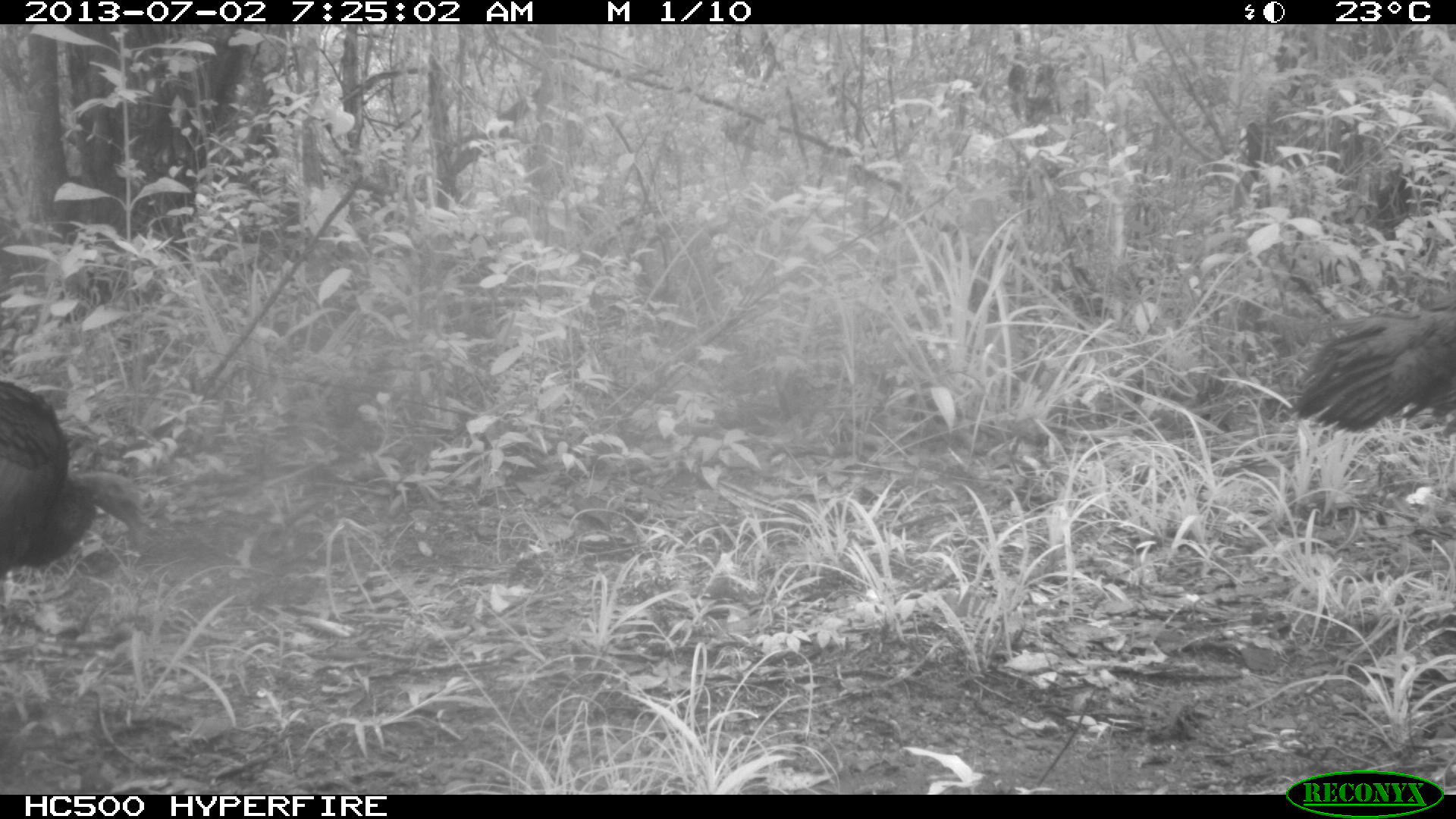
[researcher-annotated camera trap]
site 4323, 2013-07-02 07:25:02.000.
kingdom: Animalia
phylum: Chordata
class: Aves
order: Galliformes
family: Phasianidae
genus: Meleagris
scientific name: Meleagris ocellata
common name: ocellated turkey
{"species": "Meleagris ocellata (ocellated turkey)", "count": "2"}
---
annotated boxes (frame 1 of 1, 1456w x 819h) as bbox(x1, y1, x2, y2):
meleagris ocellata: bbox(0, 377, 149, 571); bbox(1286, 289, 1456, 433)